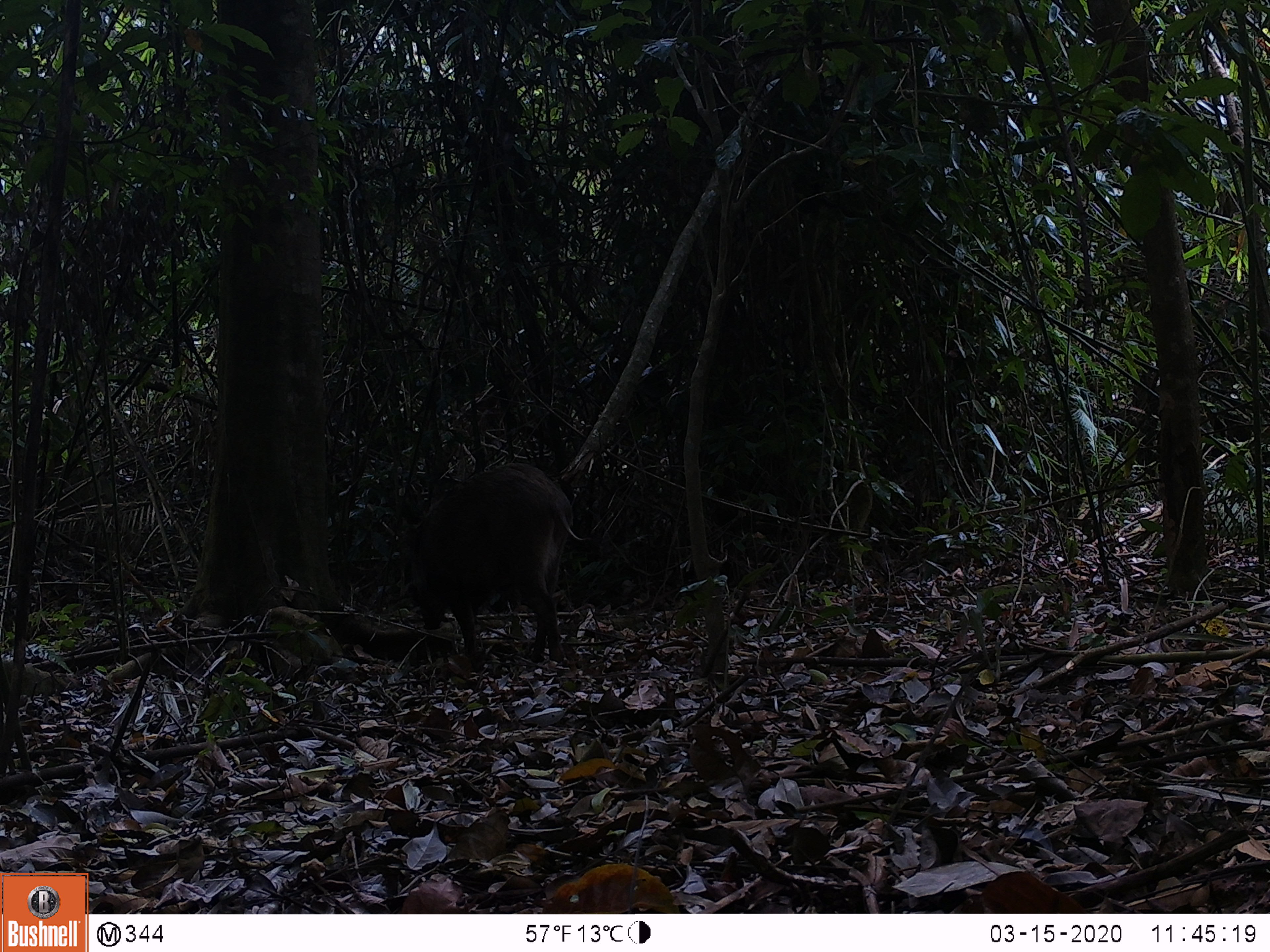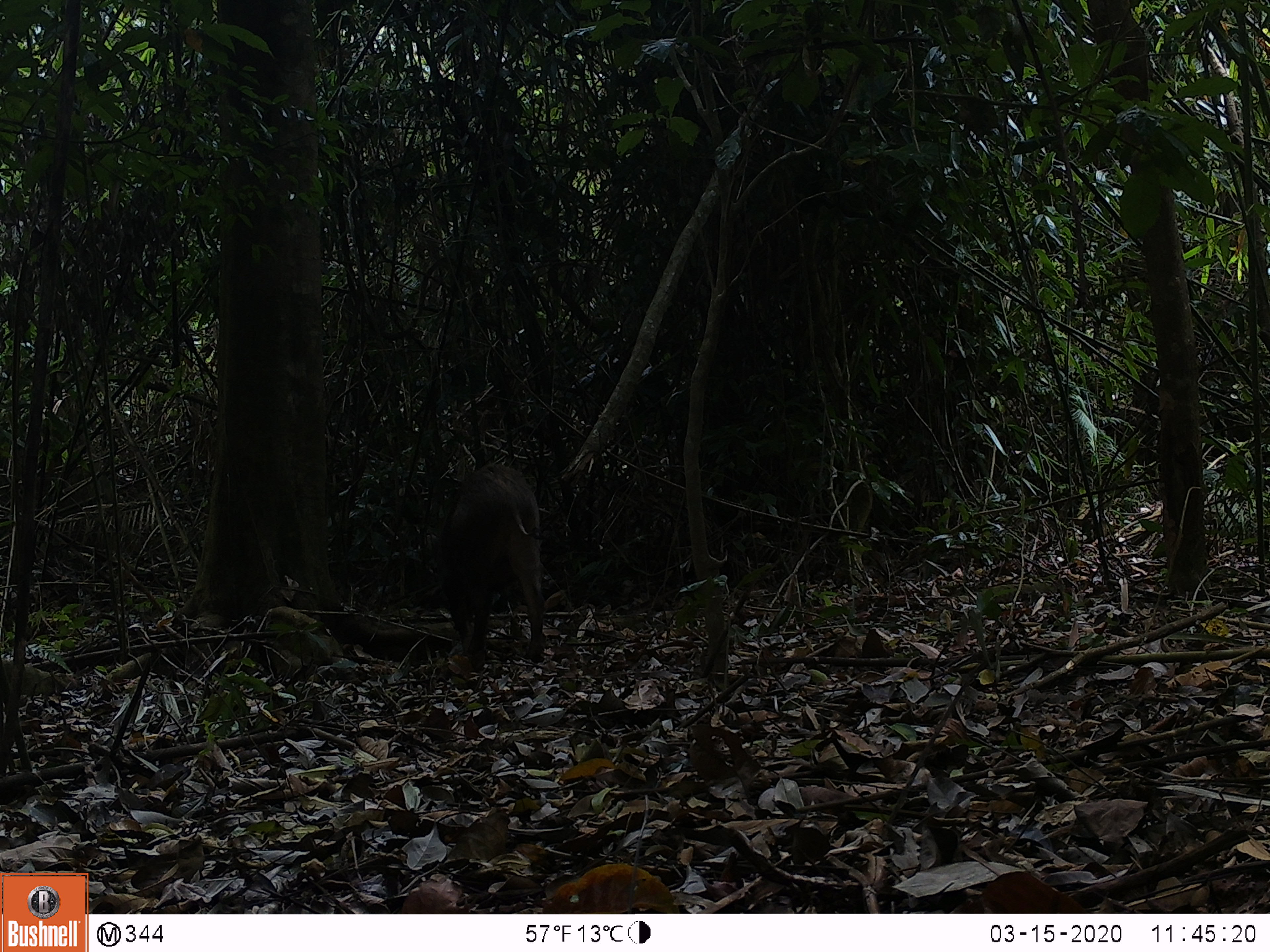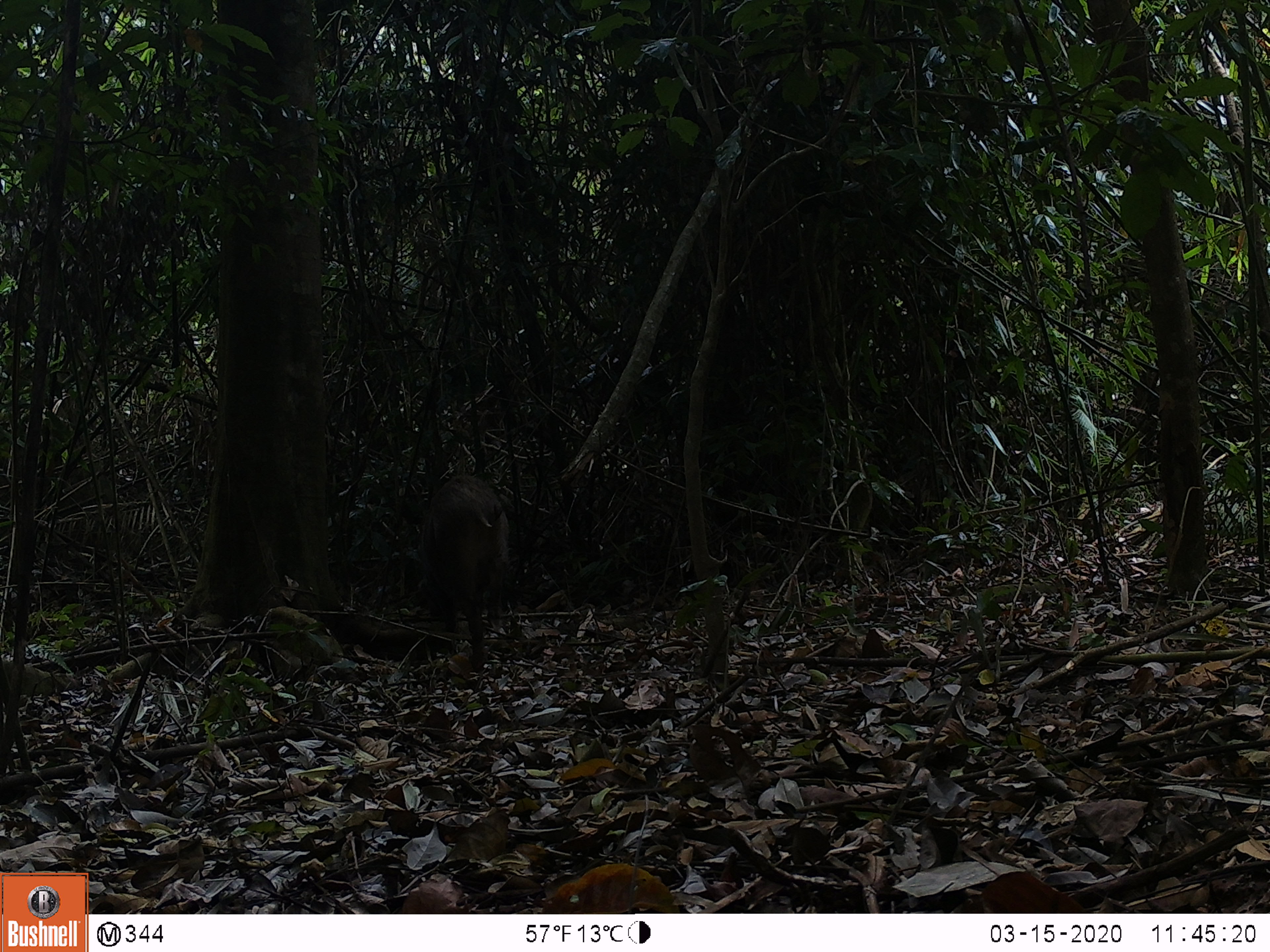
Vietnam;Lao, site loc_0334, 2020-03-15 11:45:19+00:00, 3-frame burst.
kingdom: Animalia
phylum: Chordata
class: Mammalia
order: Artiodactyla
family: Suidae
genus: Sus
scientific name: Sus scrofa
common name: eurasian wild pig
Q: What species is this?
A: Eurasian wild pig (Sus scrofa).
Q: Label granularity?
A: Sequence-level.